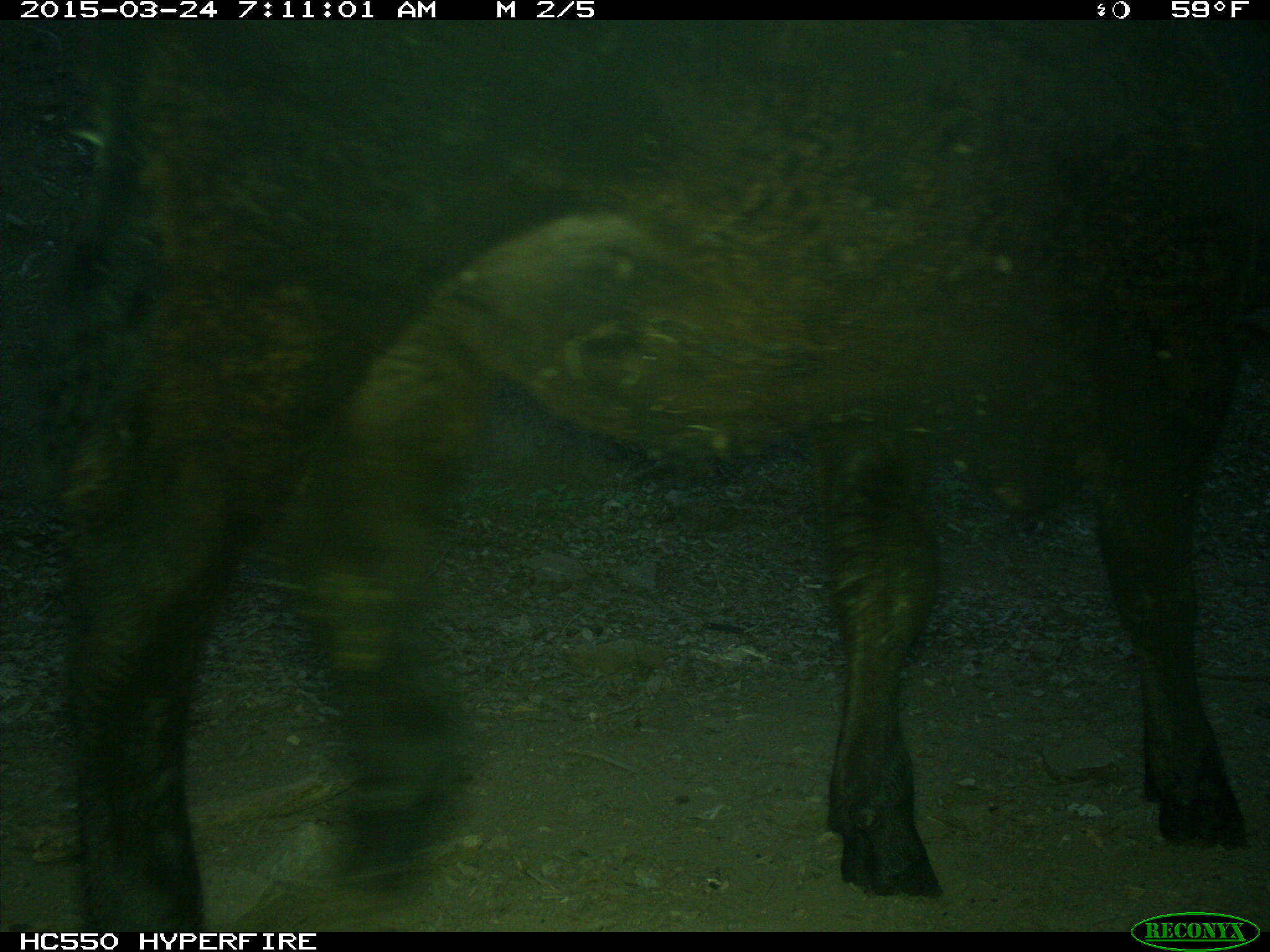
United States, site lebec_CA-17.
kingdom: Animalia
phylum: Chordata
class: Mammalia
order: Artiodactyla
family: Bovidae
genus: Bos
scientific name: Bos taurus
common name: domestic cow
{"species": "Bos taurus (domestic cow)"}